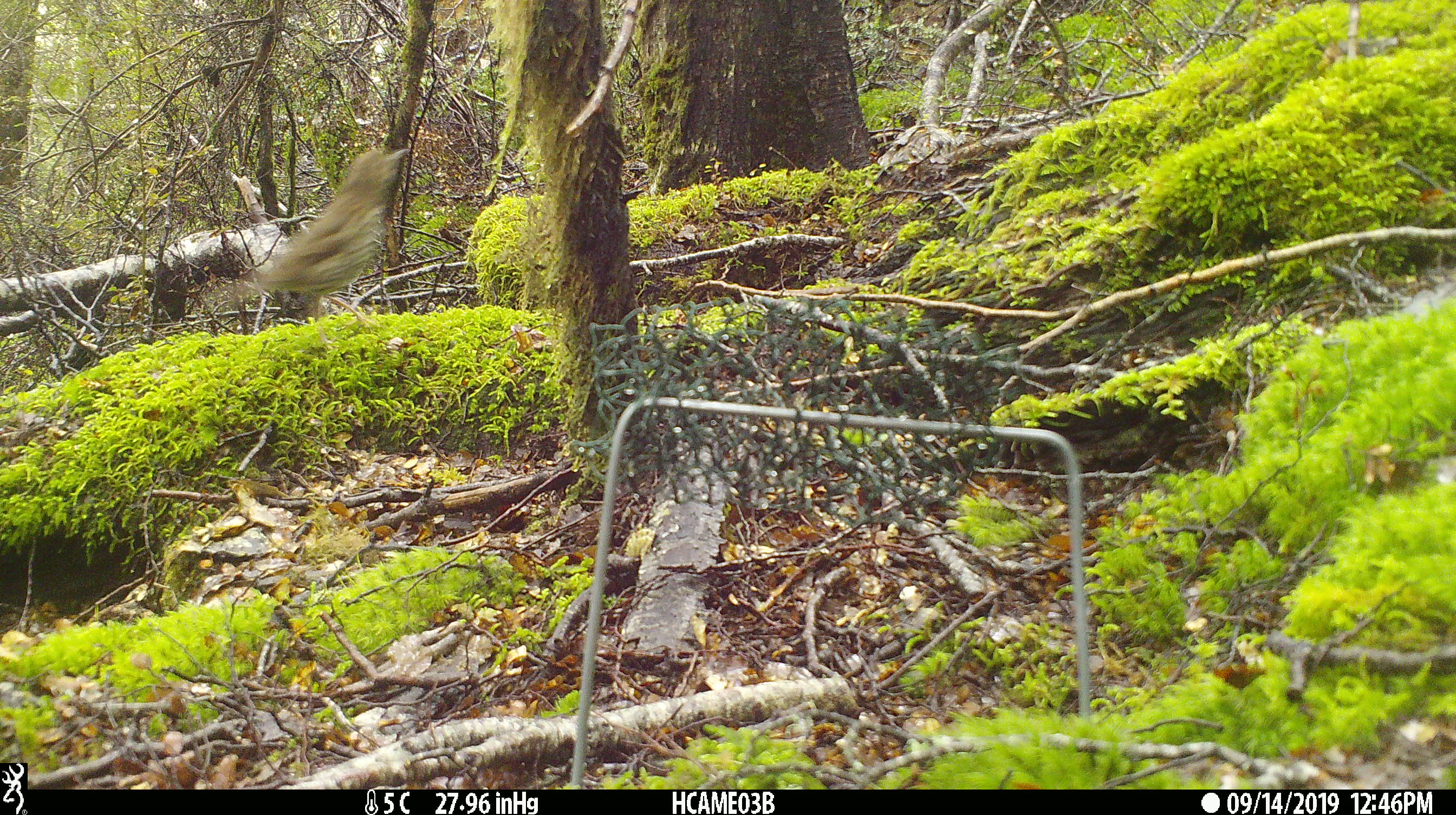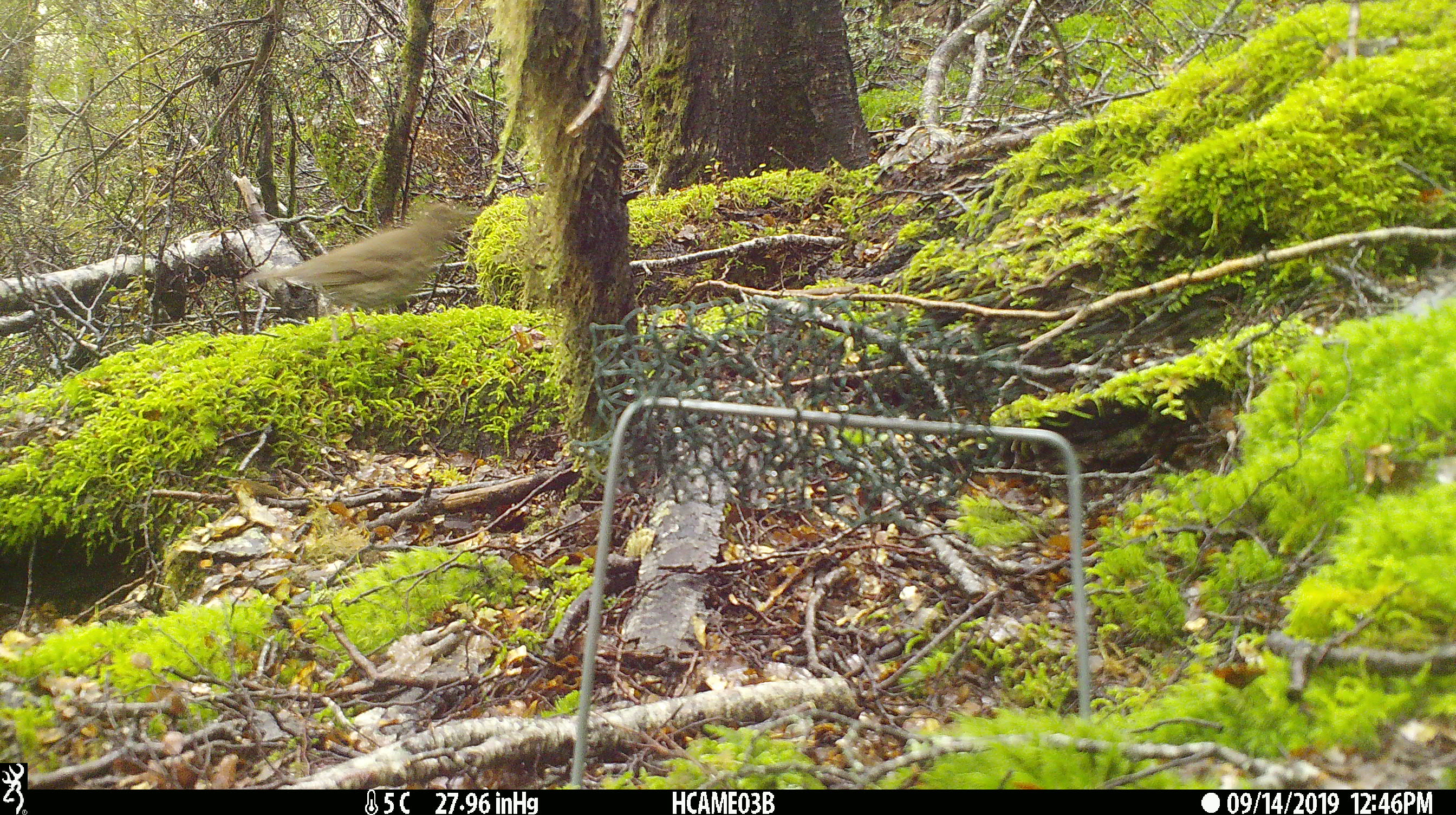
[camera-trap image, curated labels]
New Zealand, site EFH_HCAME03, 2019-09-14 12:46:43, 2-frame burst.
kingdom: Animalia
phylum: Chordata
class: Aves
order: Passeriformes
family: Turdidae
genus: Turdus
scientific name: Turdus philomelos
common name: song thrush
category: thrush